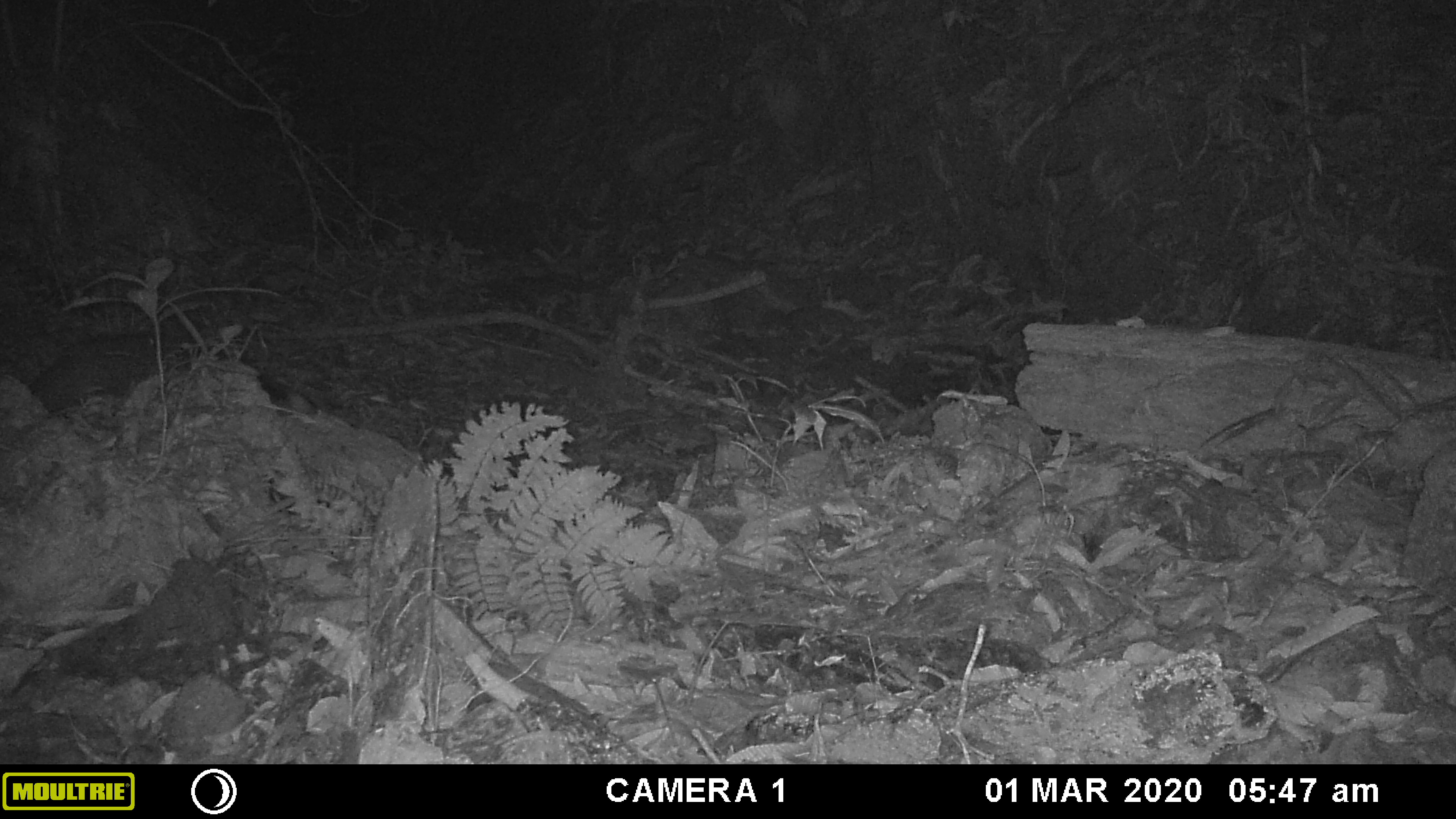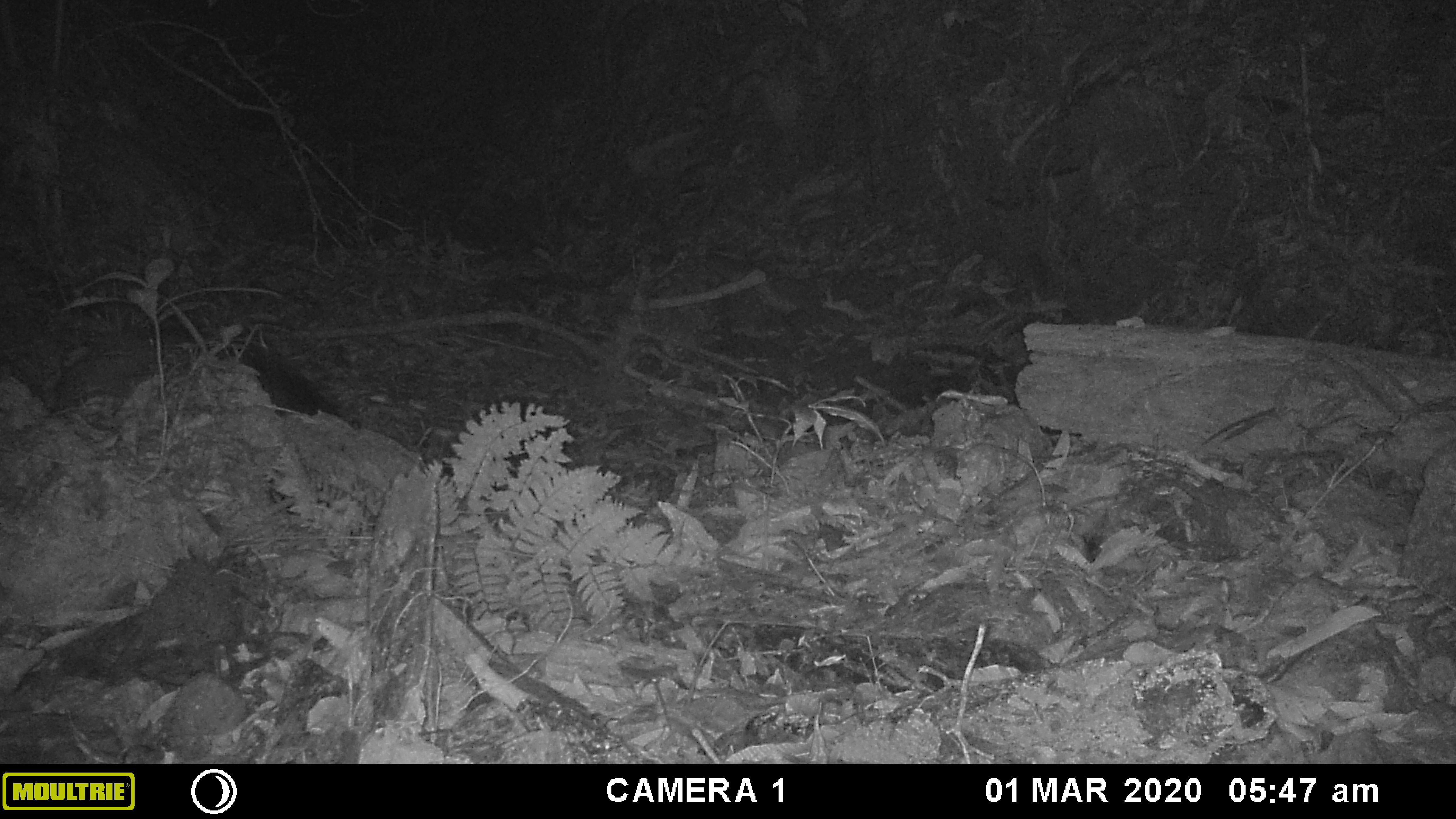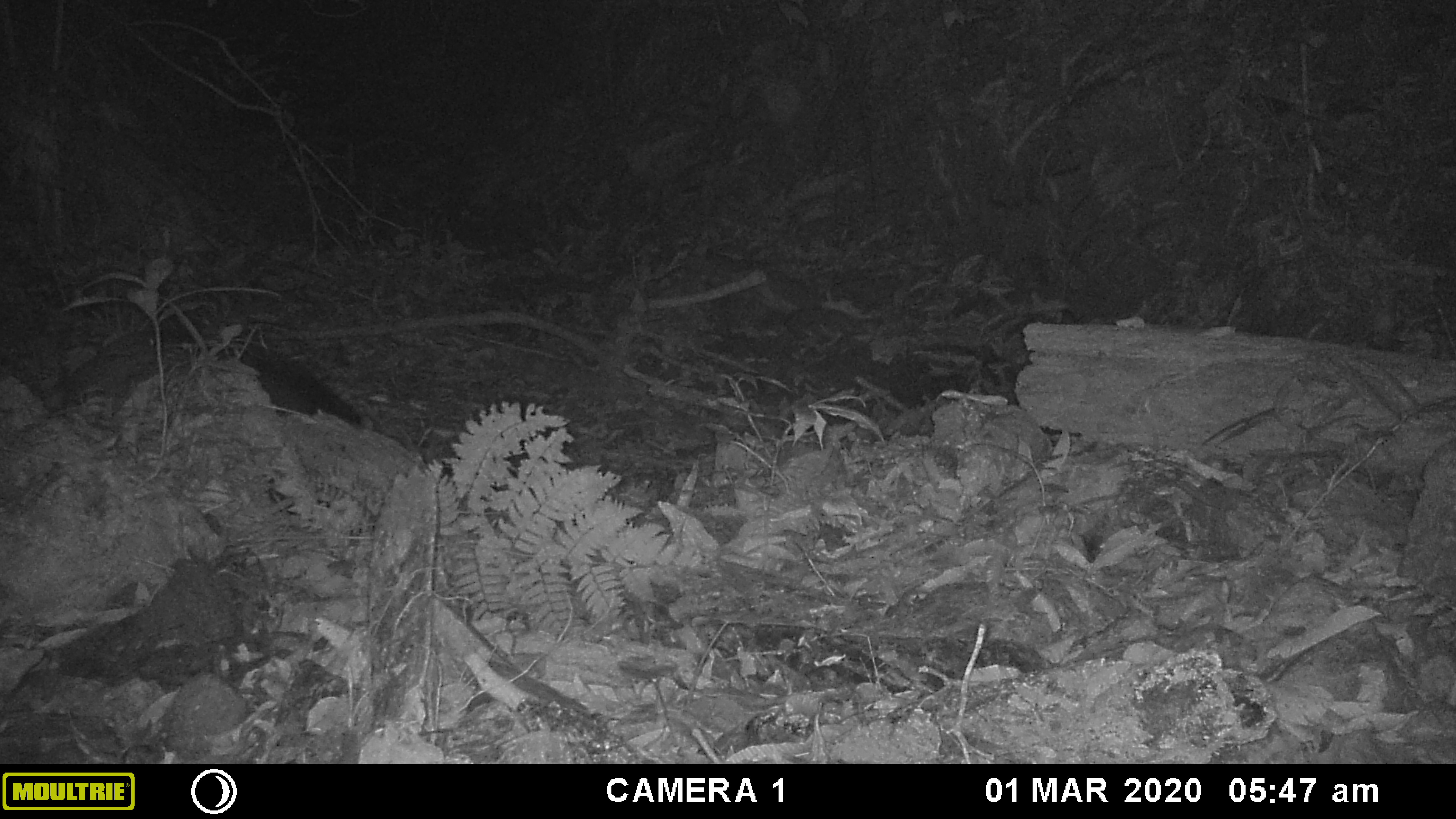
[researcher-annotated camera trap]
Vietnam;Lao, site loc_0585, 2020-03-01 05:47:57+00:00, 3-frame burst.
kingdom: Animalia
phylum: Chordata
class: Mammalia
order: Artiodactyla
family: Suidae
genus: Sus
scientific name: Sus scrofa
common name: eurasian wild pig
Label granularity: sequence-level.